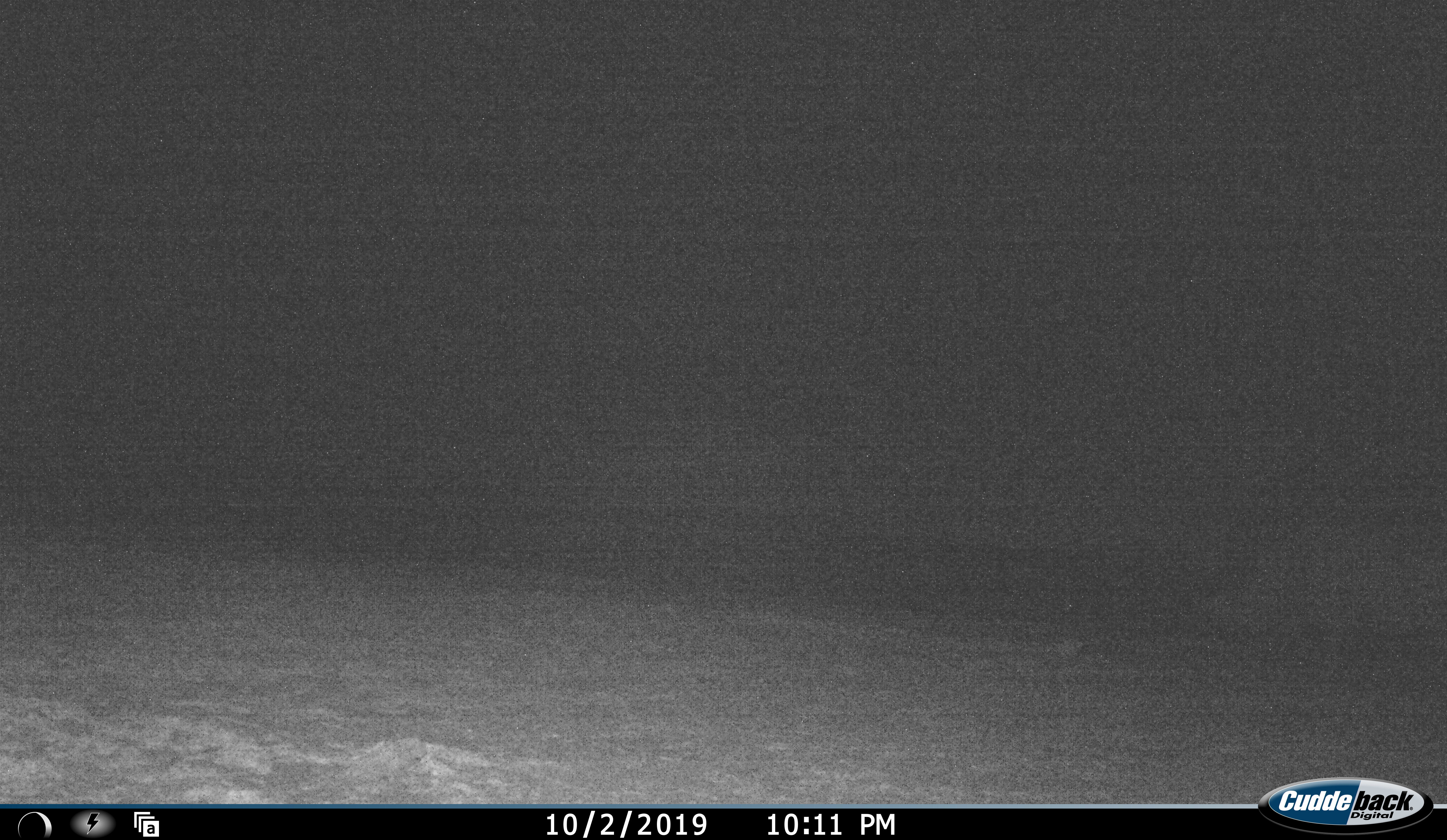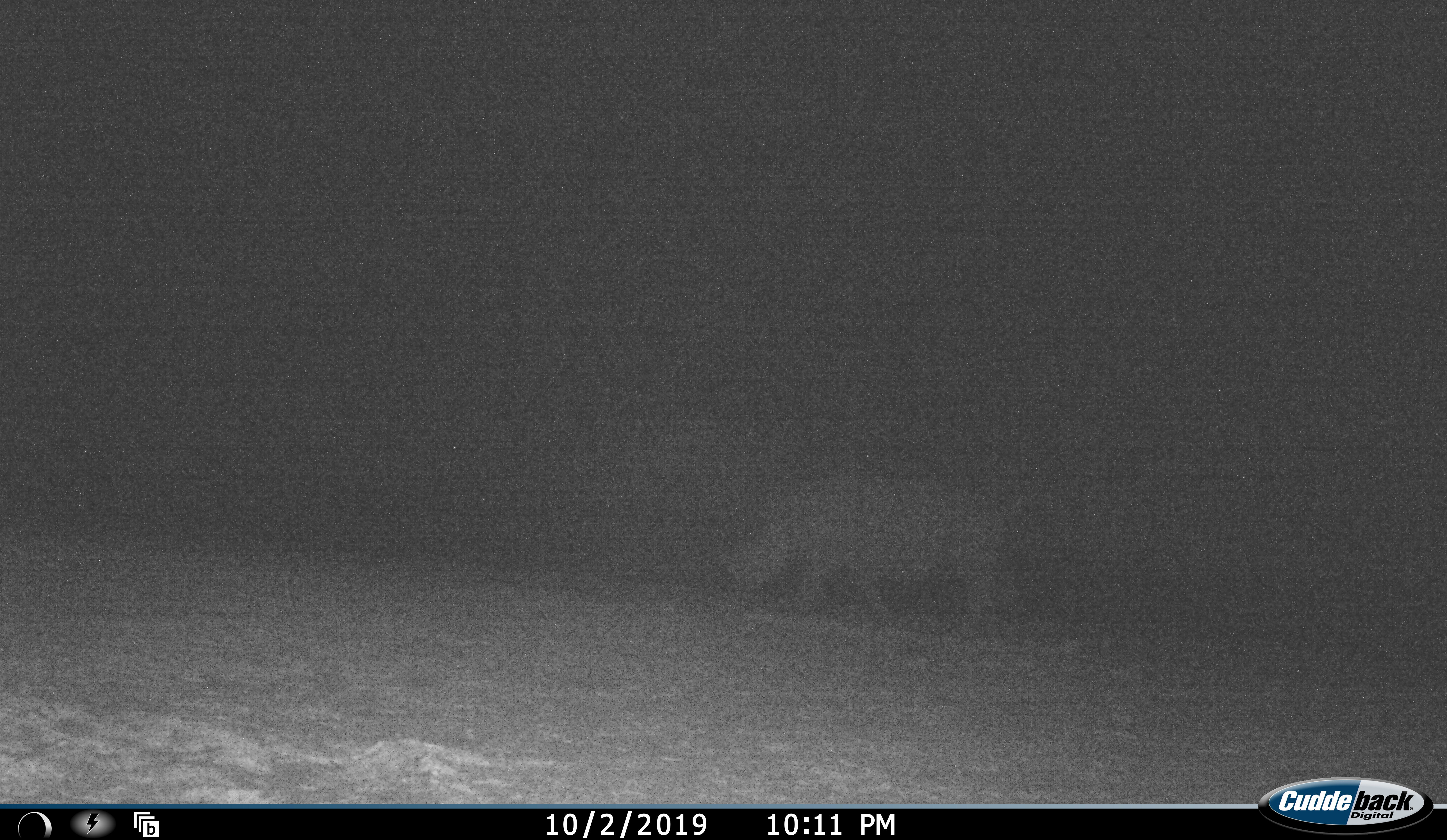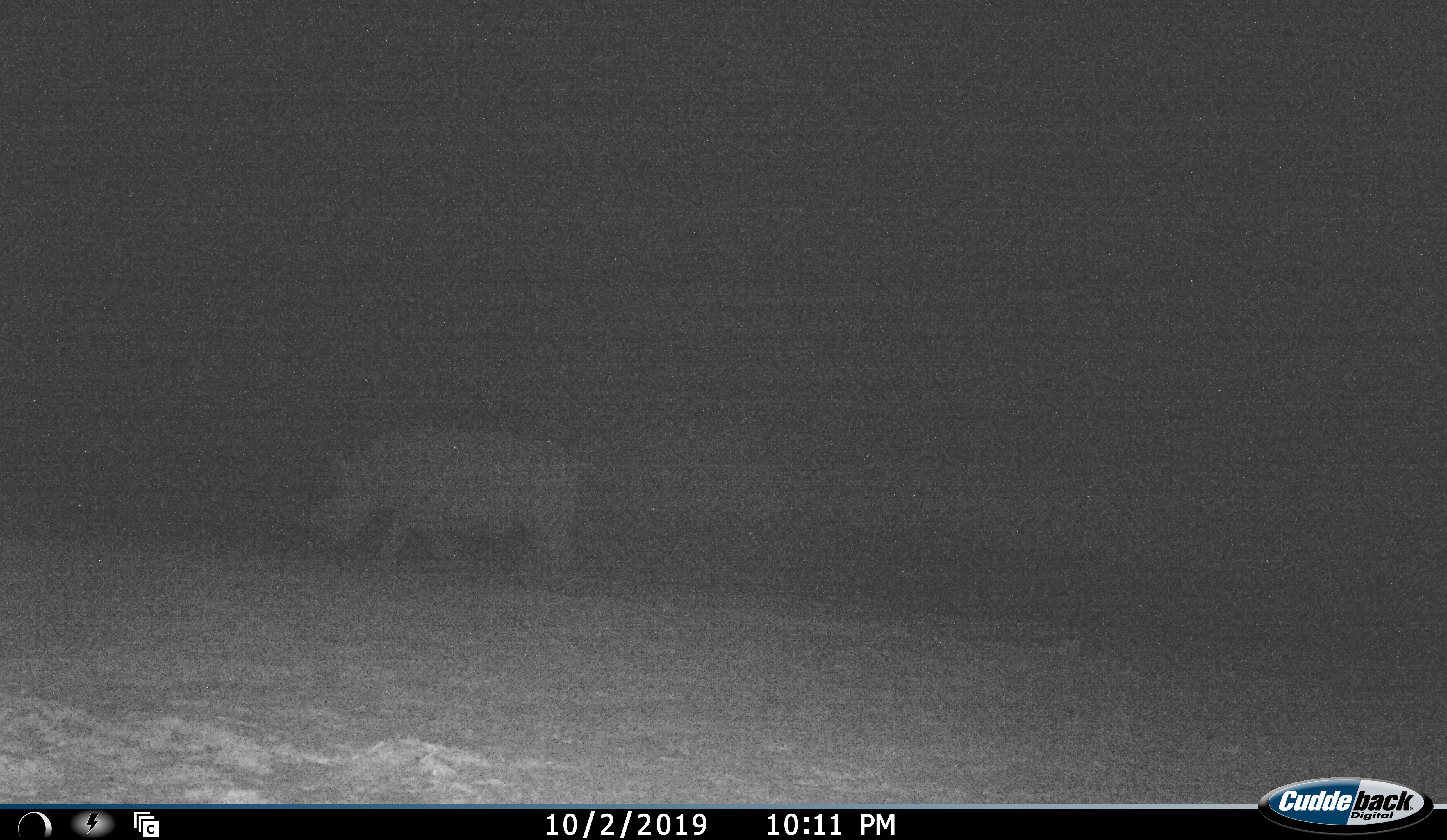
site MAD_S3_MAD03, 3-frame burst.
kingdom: Animalia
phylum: Chordata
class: Mammalia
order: Perissodactyla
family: Rhinocerotidae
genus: Ceratotherium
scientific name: Ceratotherium simum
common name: white rhinoceros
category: rhinoceroswhite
Rhinoceroswhite (white rhinoceros) (Ceratotherium simum), count 1. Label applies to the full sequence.